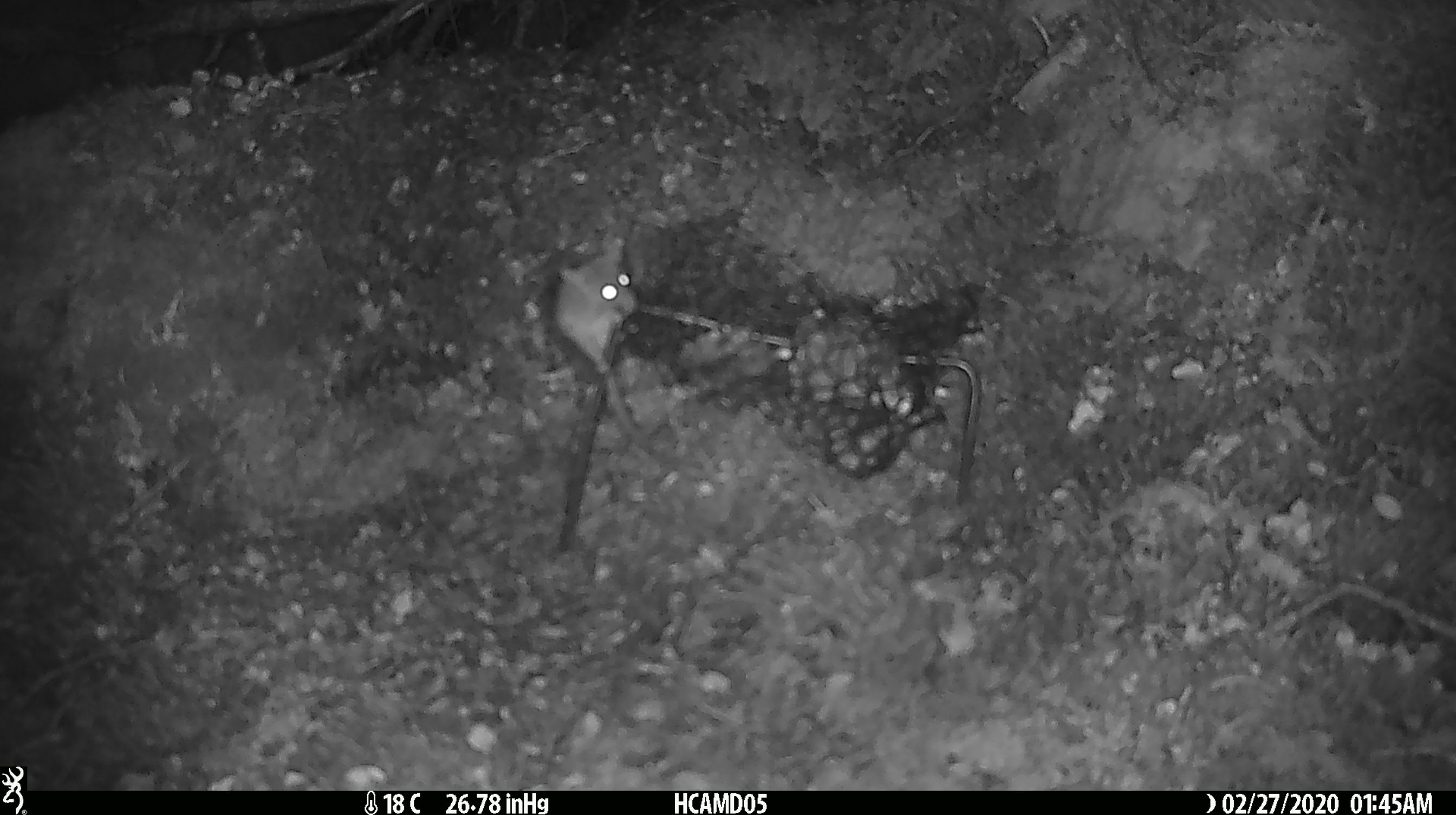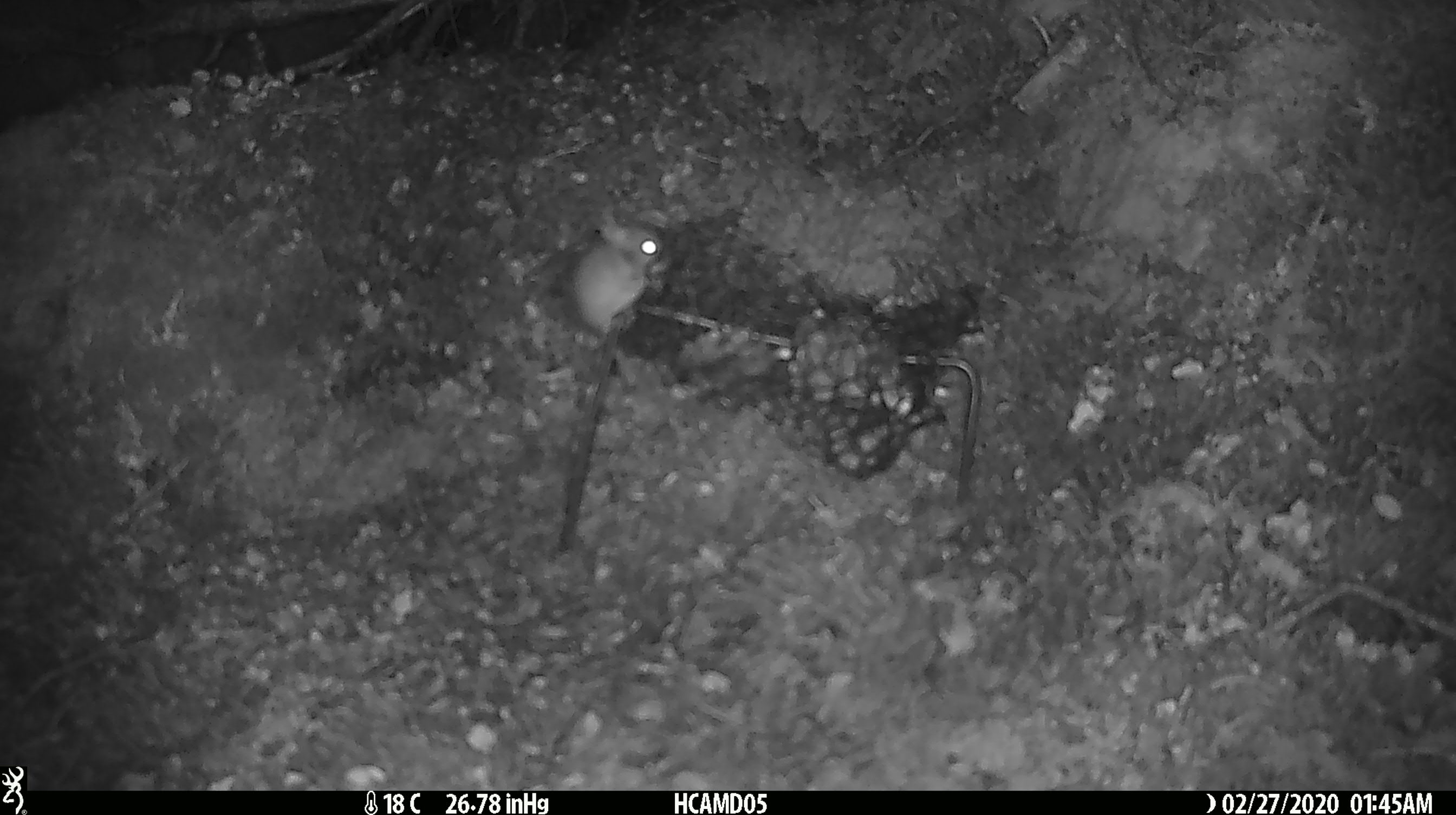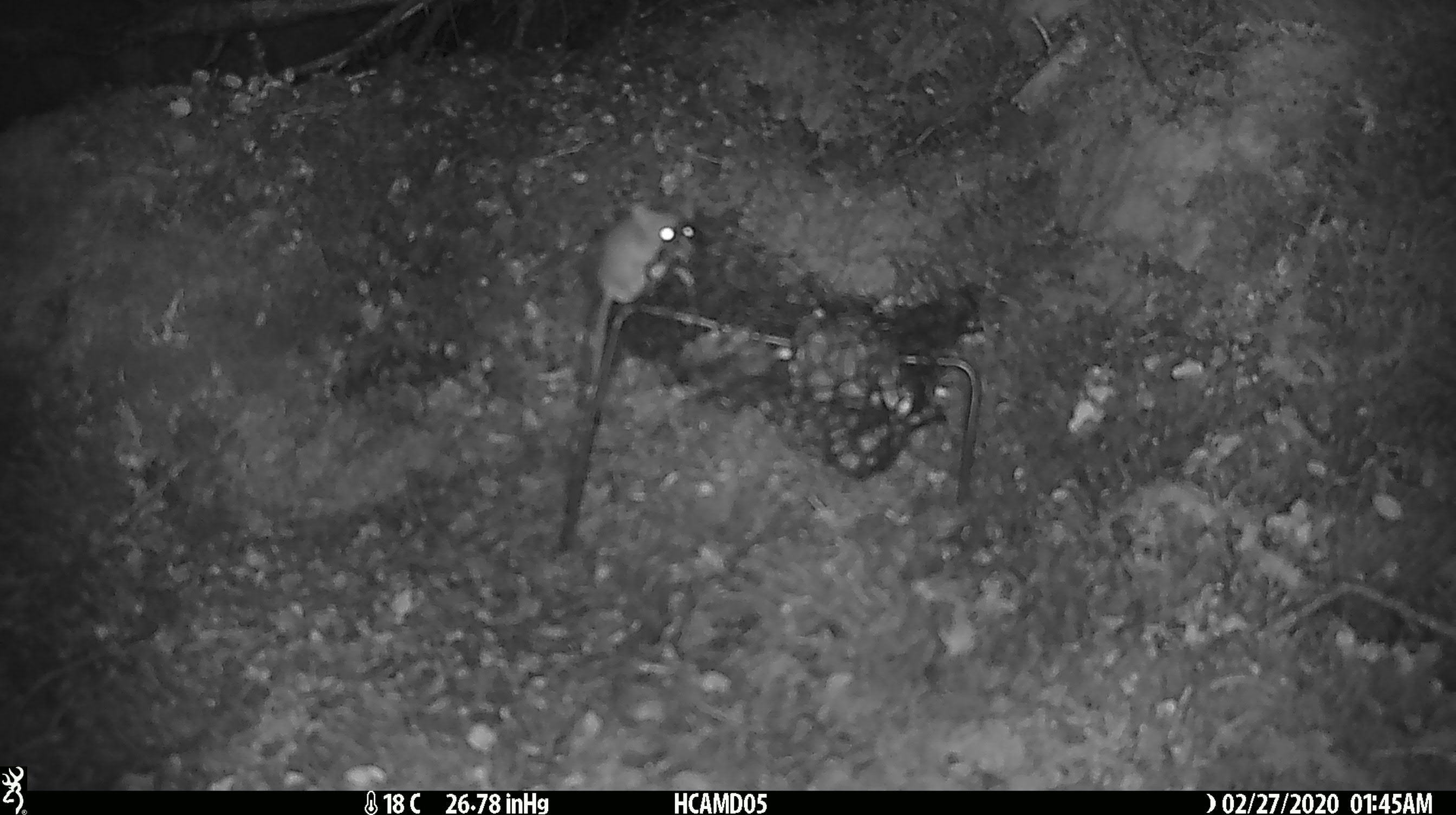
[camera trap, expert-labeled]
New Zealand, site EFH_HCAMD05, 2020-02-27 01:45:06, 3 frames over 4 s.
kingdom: Animalia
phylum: Chordata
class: Mammalia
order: Rodentia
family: Muridae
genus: Mus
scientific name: Mus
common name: mouse